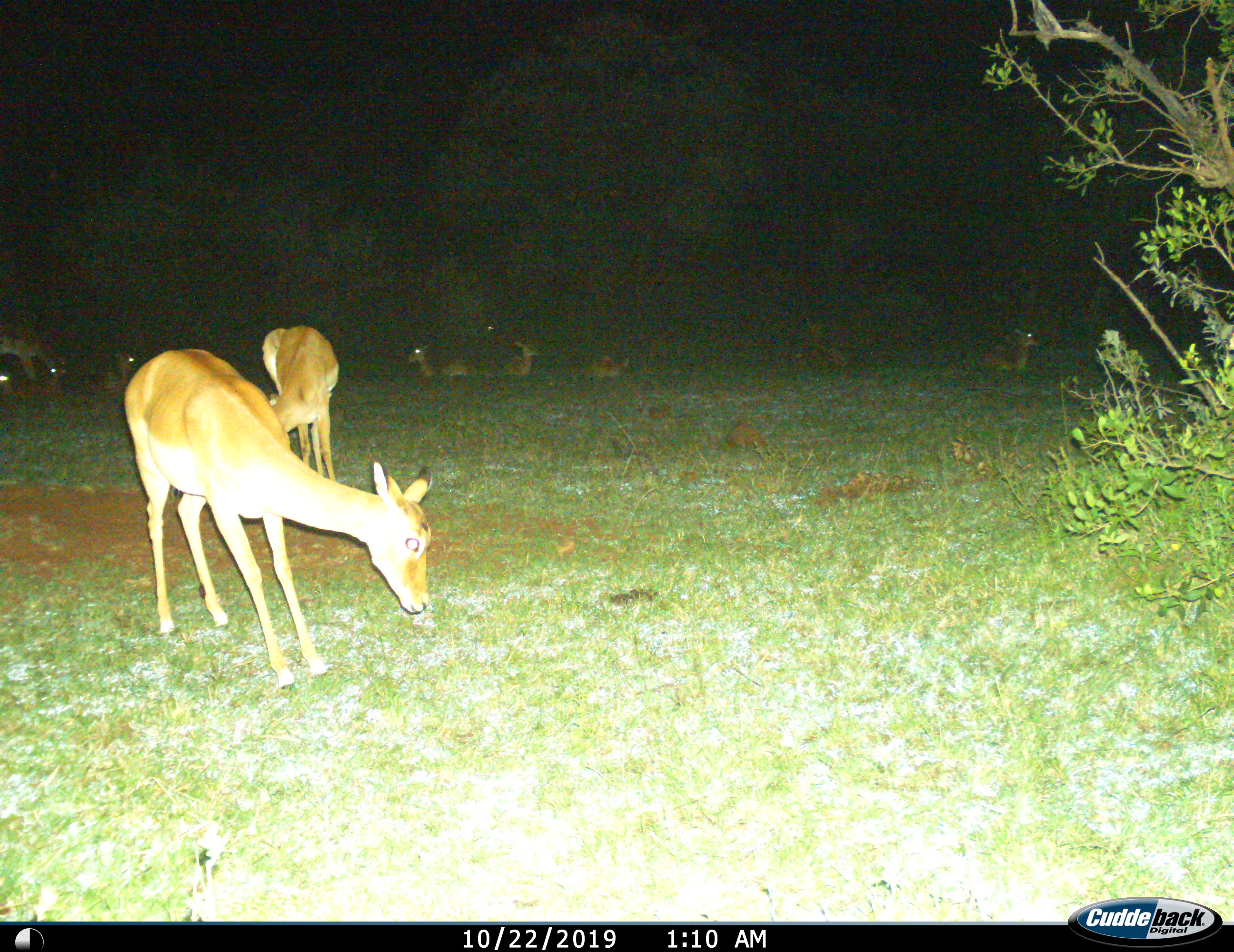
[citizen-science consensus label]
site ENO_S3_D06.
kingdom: Animalia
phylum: Chordata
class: Mammalia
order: Artiodactyla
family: Bovidae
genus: Aepyceros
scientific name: Aepyceros melampus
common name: impala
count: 11-50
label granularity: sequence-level